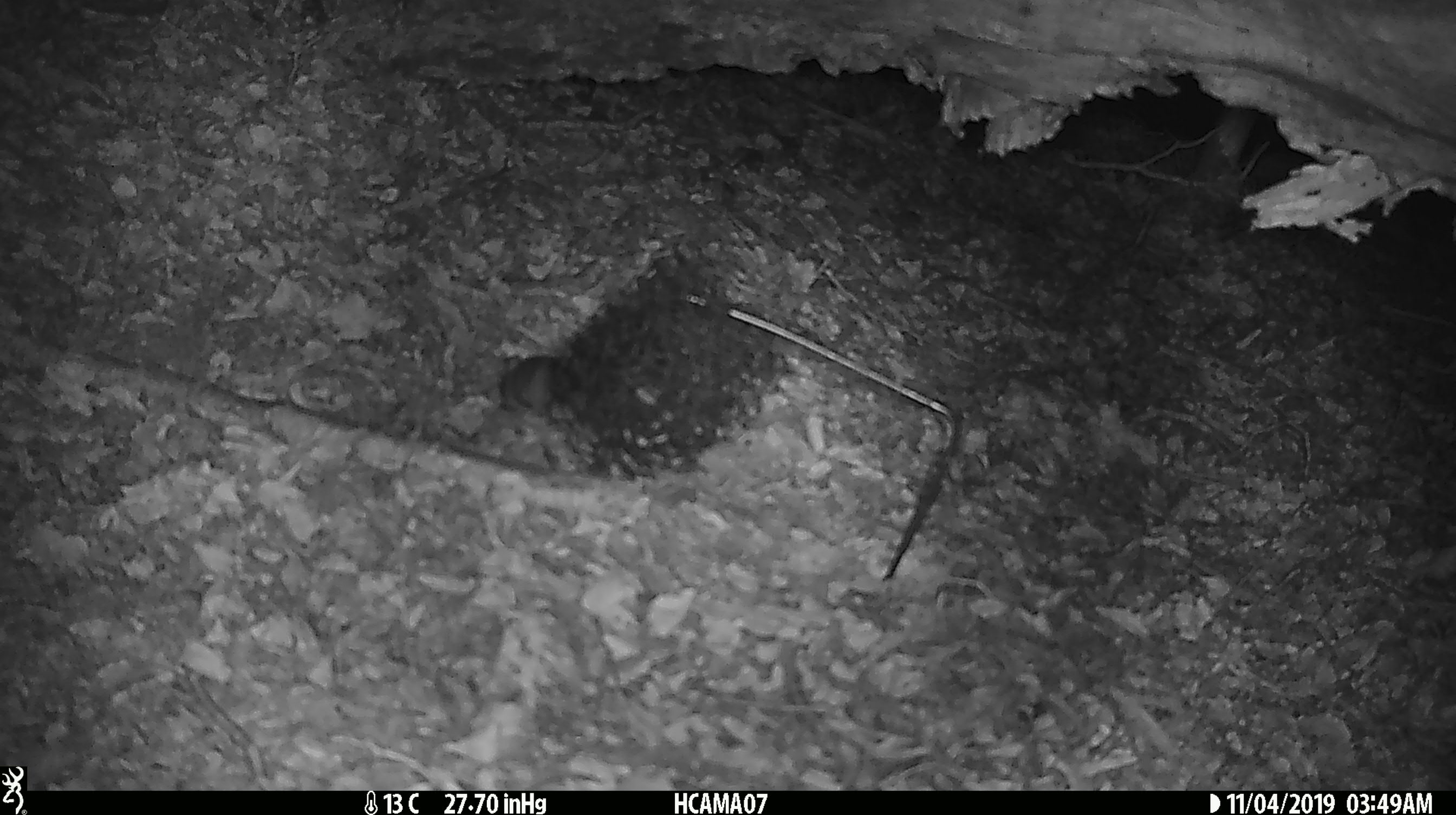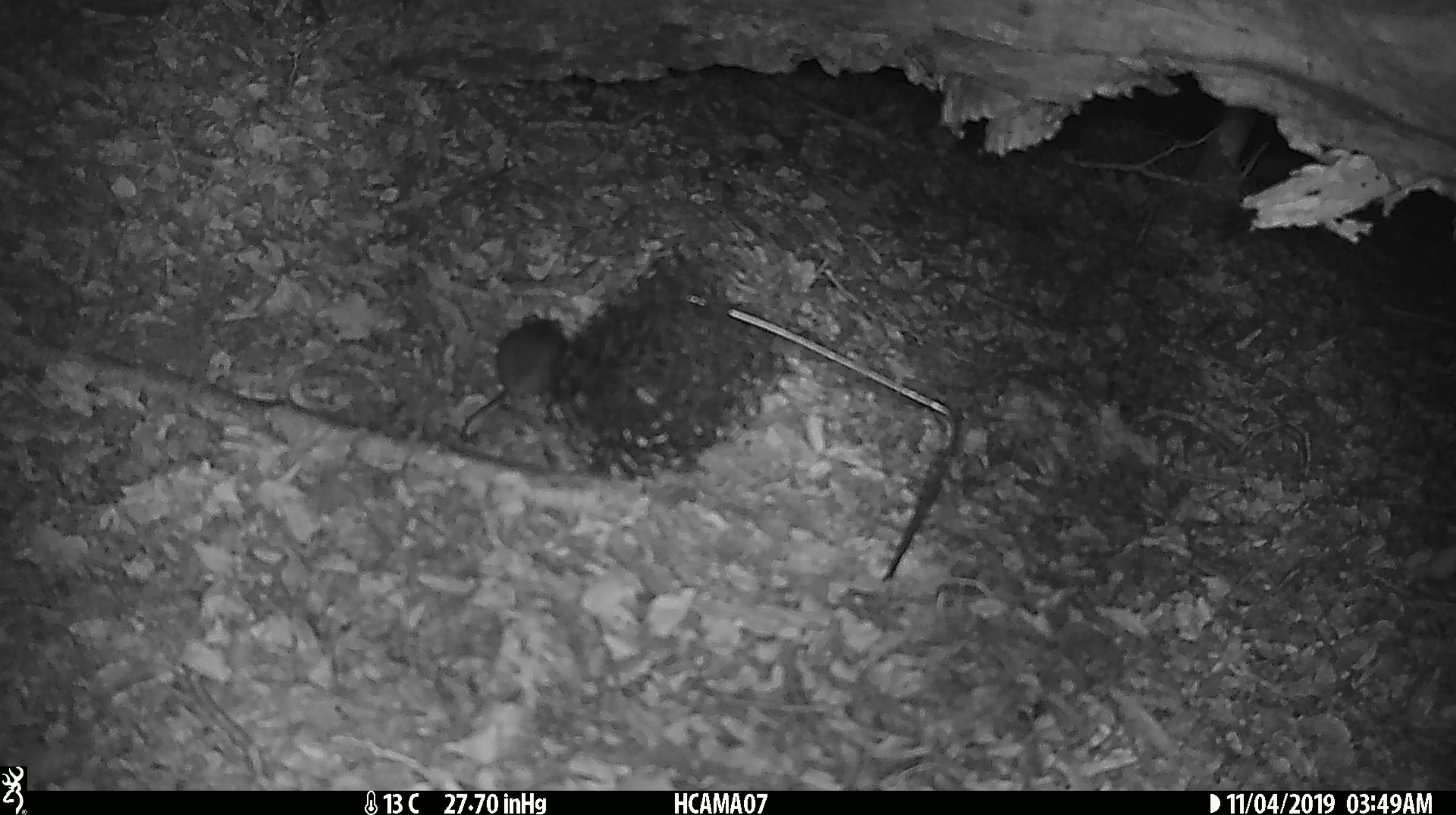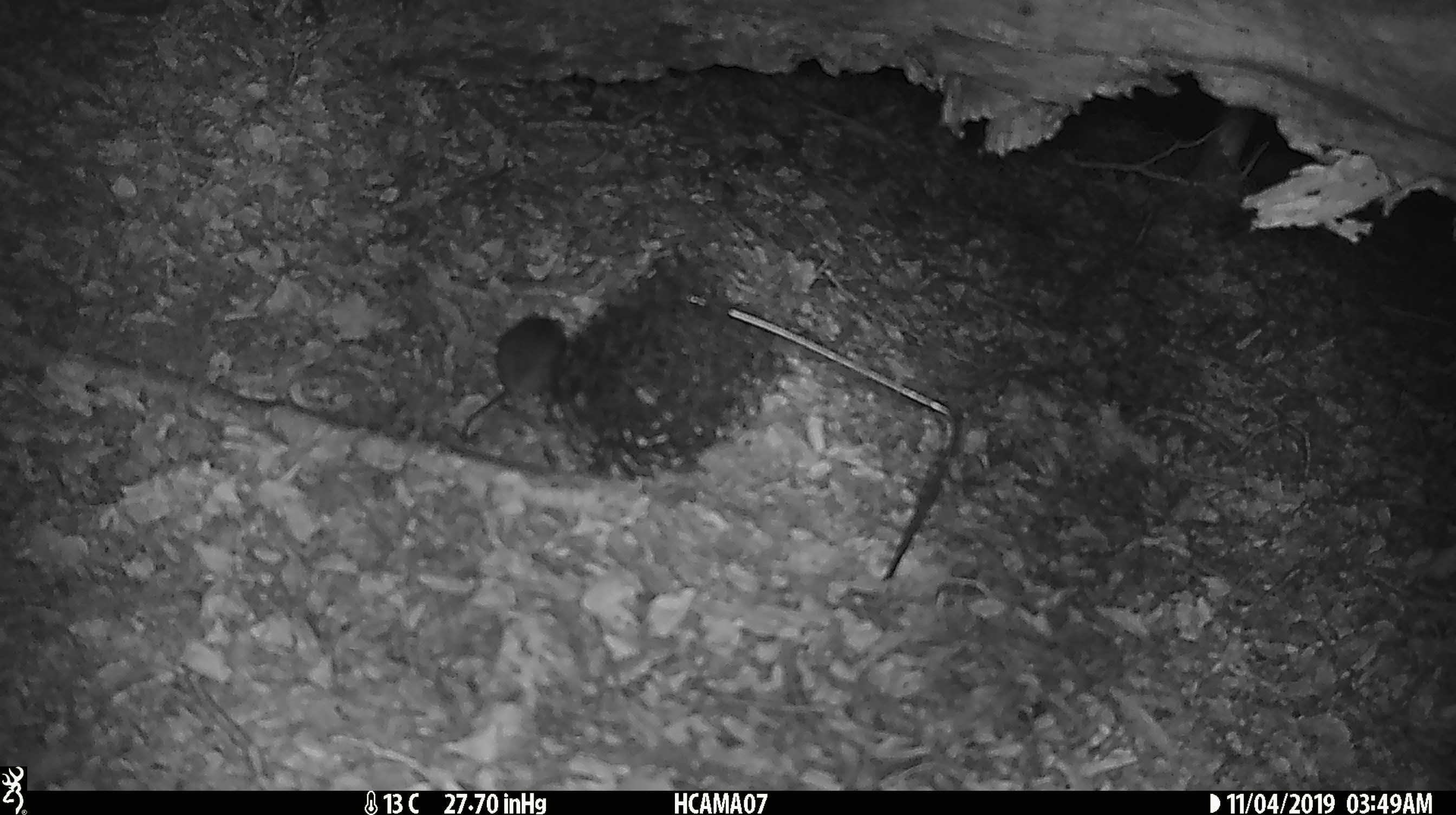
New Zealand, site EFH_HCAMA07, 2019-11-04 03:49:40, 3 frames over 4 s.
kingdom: Animalia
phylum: Chordata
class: Mammalia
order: Rodentia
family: Muridae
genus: Mus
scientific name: Mus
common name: mouse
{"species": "mouse (Mus)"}